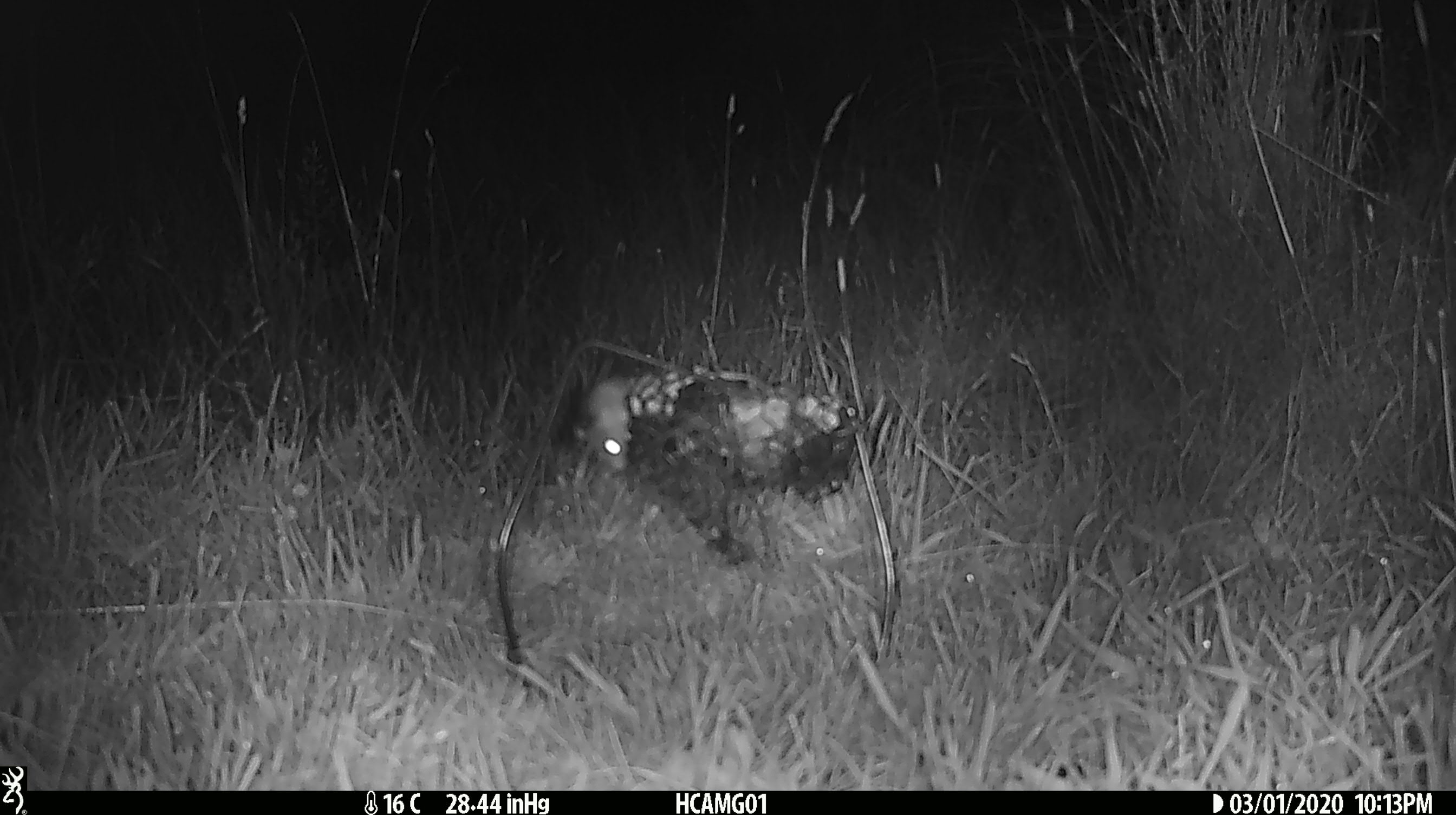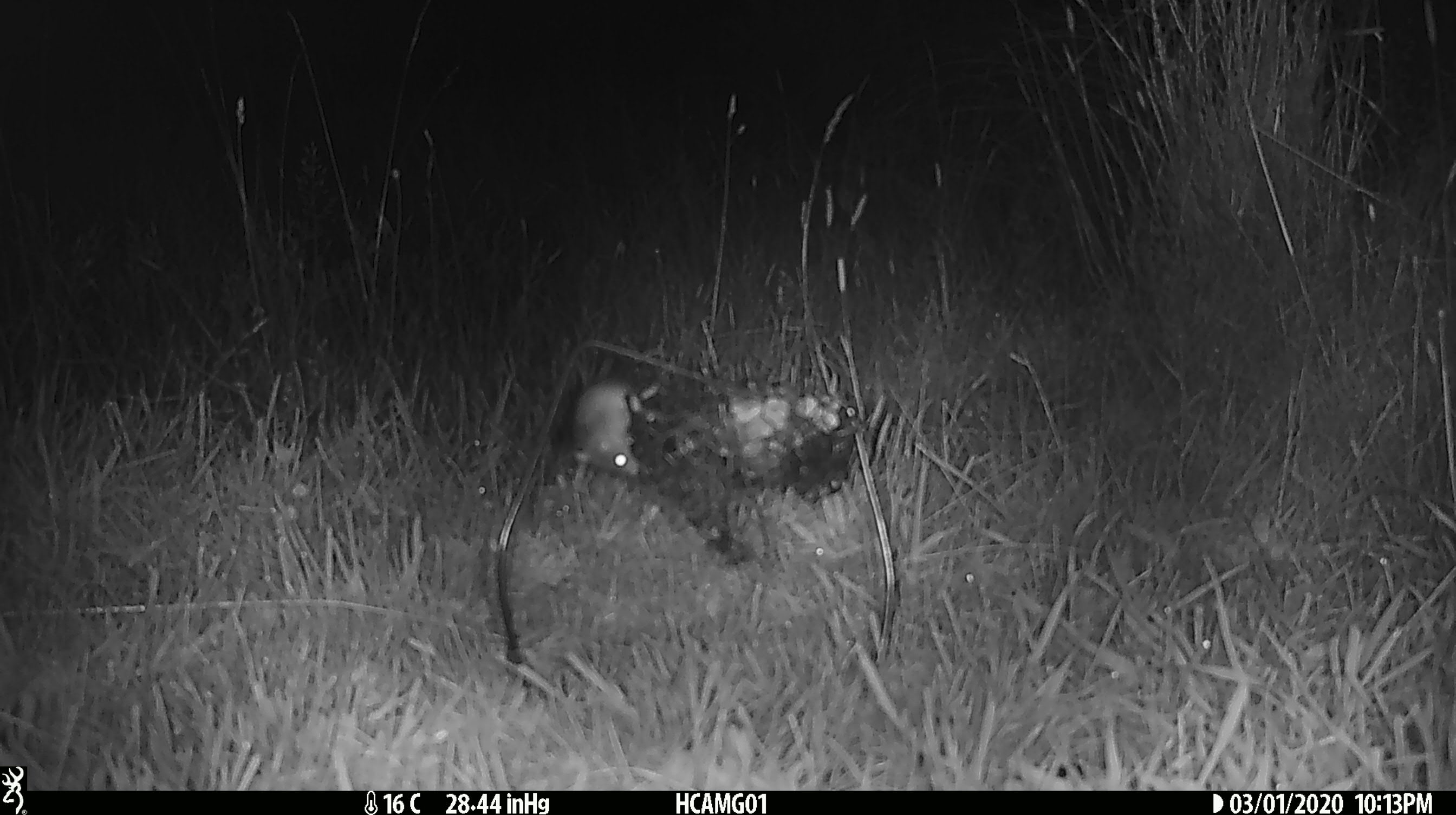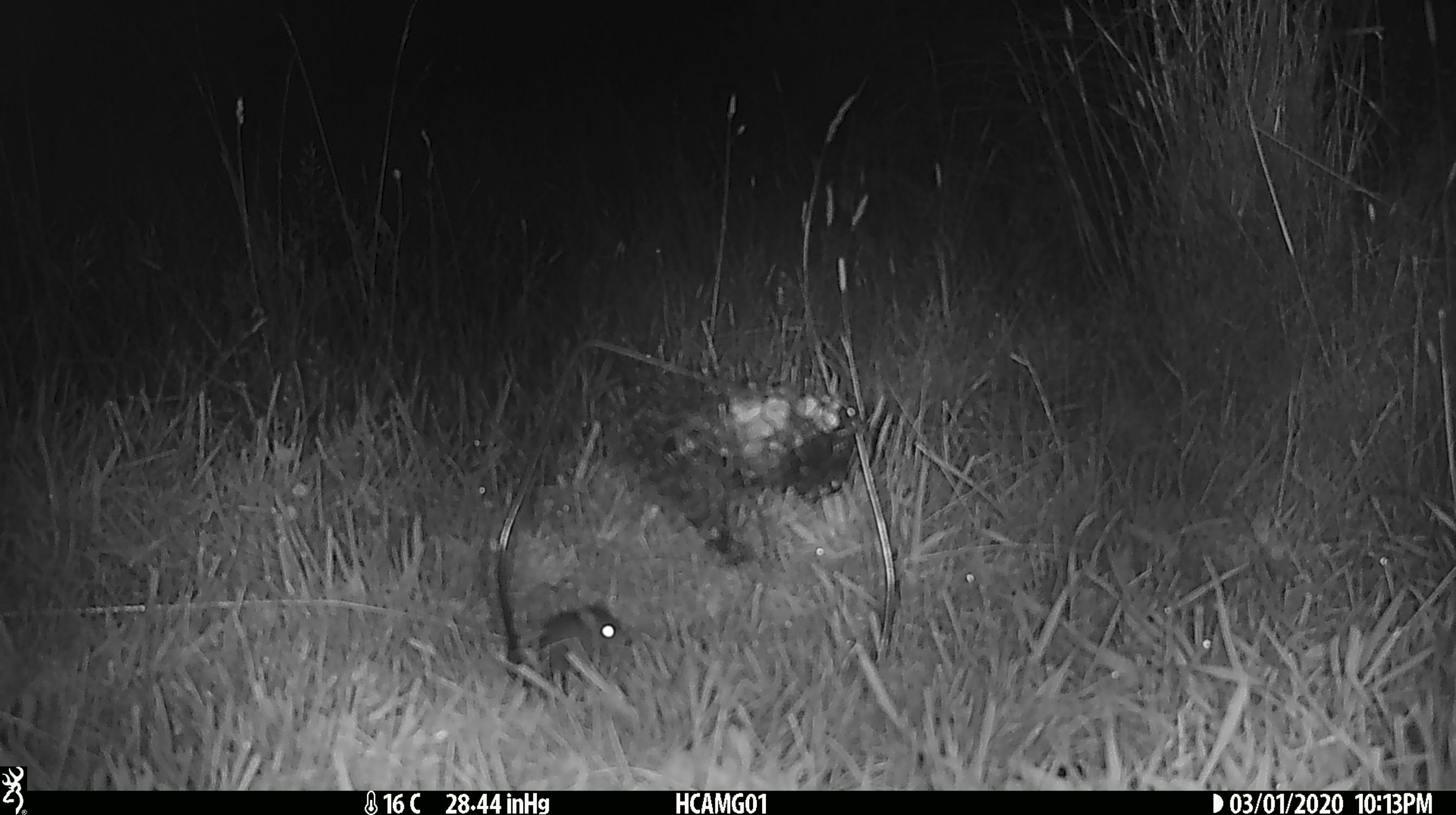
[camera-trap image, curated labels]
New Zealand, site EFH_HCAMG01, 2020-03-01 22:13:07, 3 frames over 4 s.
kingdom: Animalia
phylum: Chordata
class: Mammalia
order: Rodentia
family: Muridae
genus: Mus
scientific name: Mus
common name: mouse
Mouse (Mus).